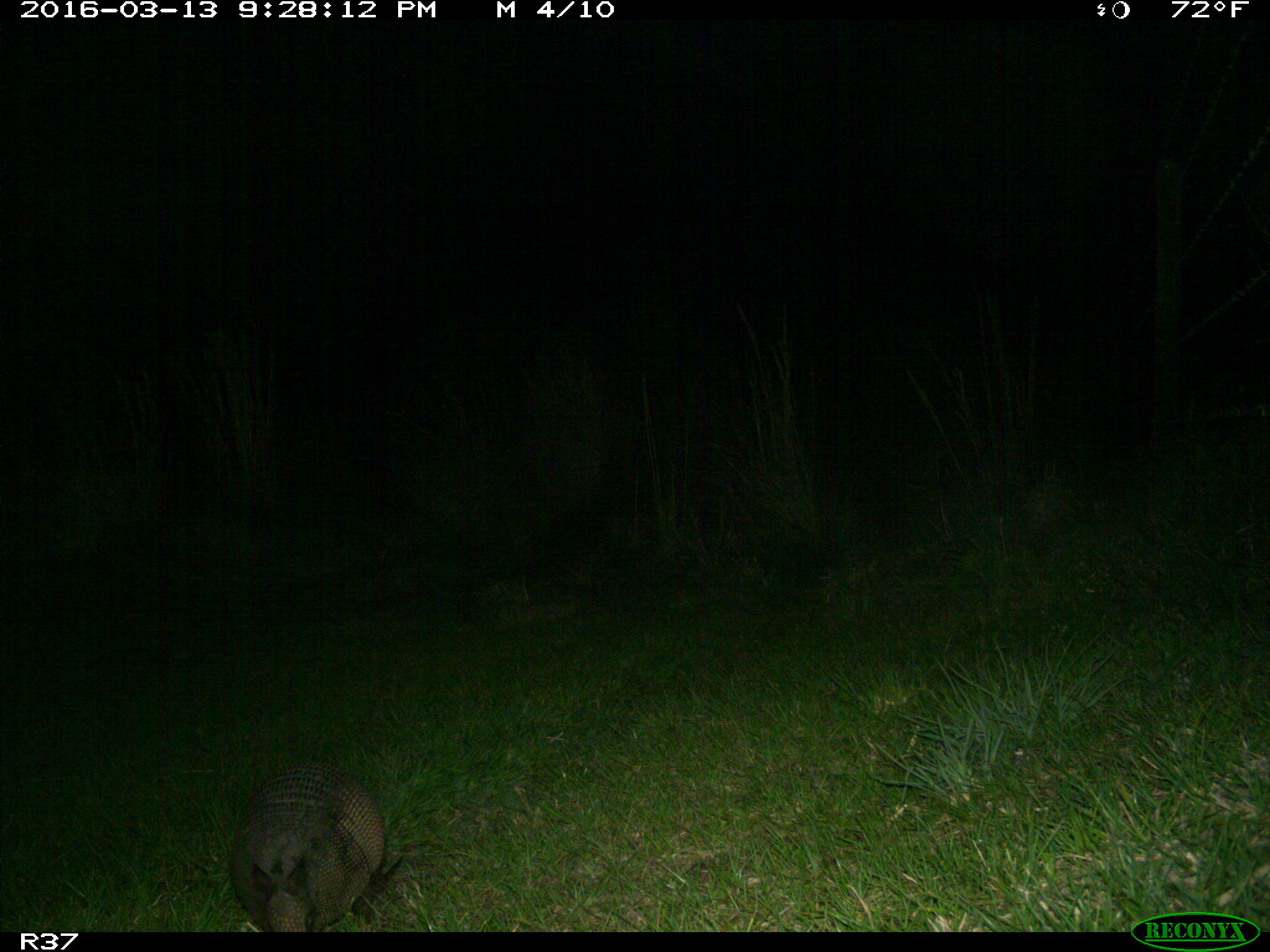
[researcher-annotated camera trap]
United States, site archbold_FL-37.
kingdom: Animalia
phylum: Chordata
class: Mammalia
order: Cingulata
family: Dasypodidae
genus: Dasypus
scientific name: Dasypus novemcinctus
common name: nine-banded armadillo